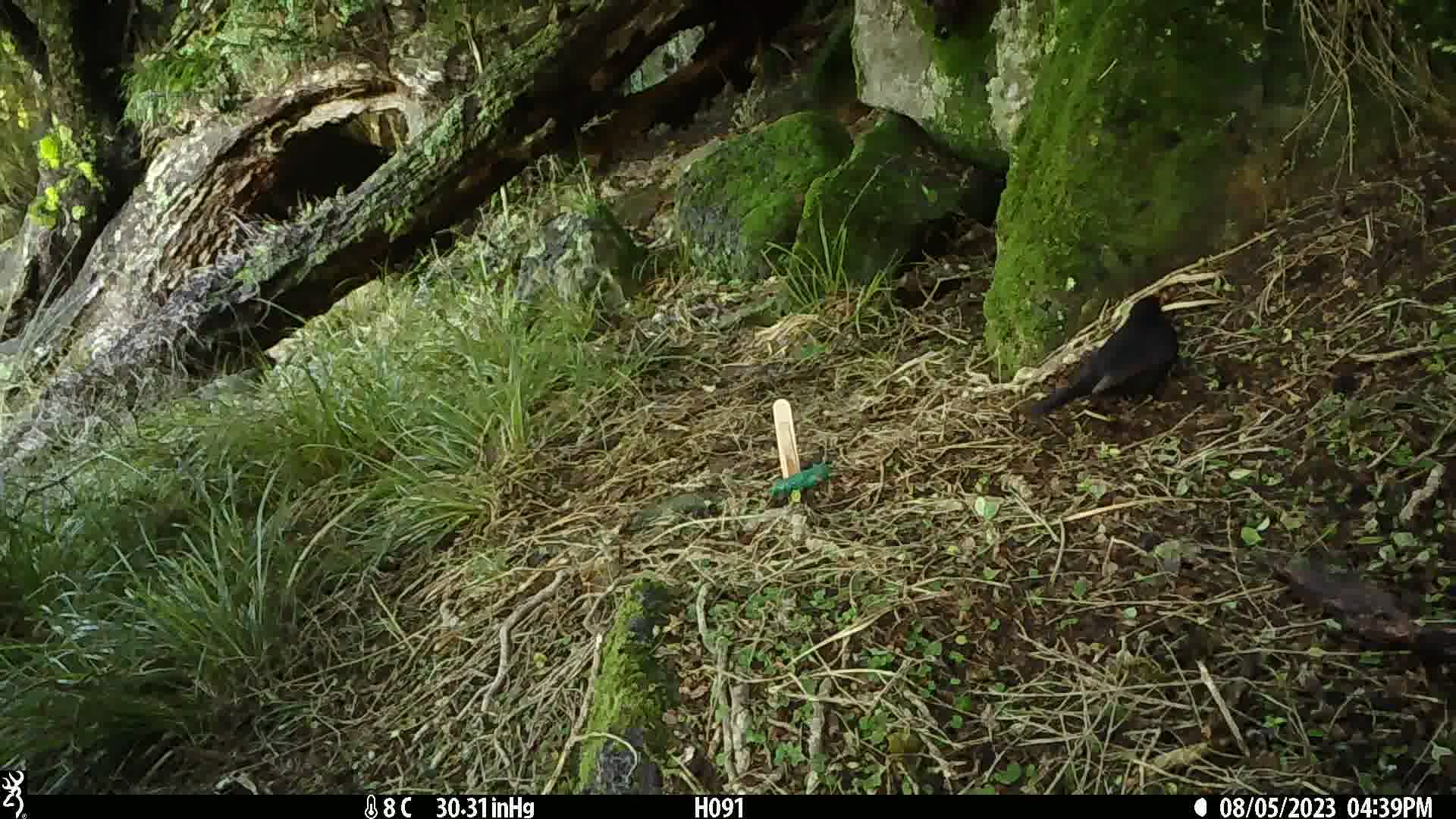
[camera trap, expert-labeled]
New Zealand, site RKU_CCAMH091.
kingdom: Animalia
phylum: Chordata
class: Aves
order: Passeriformes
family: Turdidae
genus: Turdus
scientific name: Turdus merula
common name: eurasian blackbird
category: blackbird